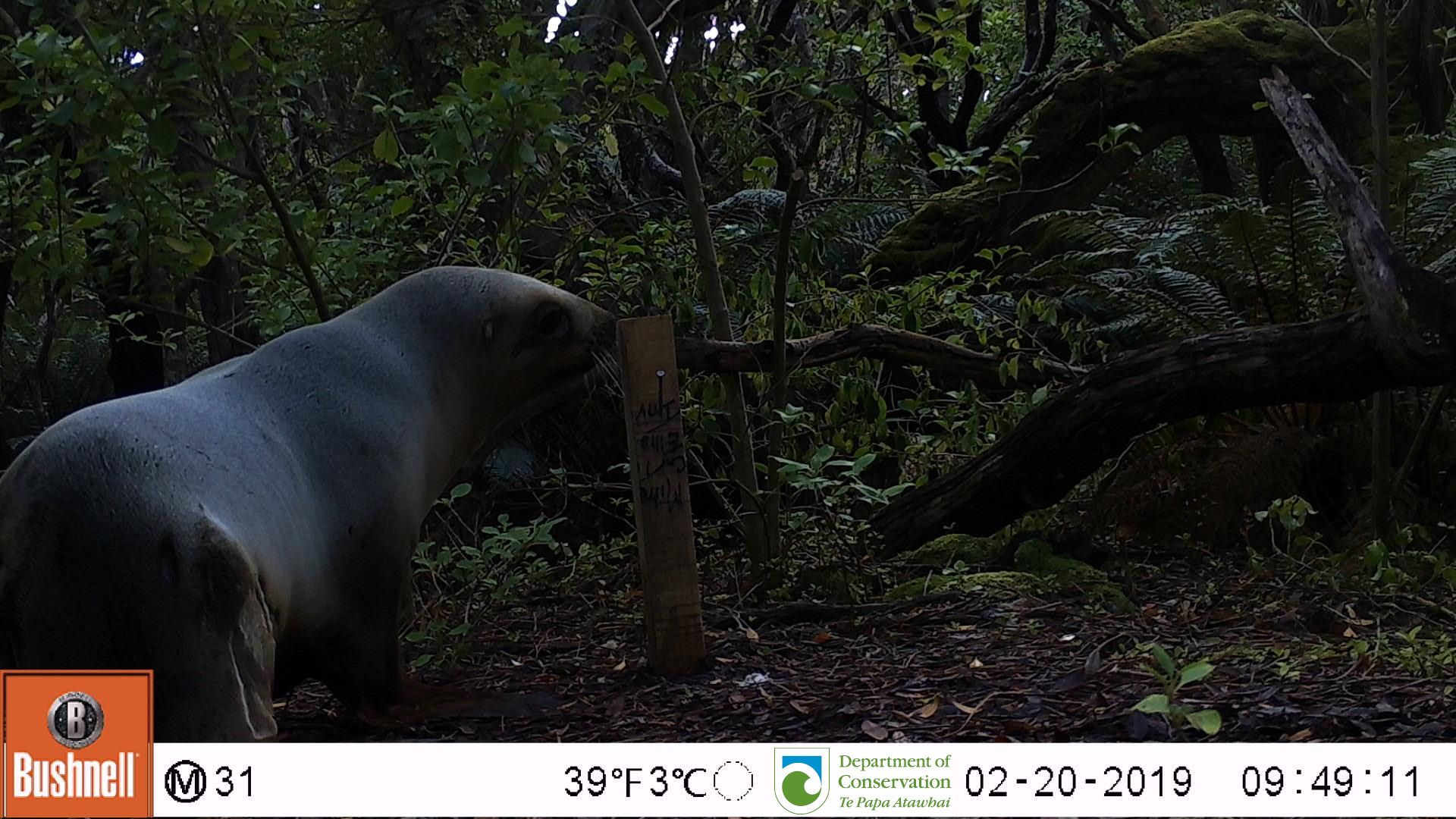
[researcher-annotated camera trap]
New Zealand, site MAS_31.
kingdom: Animalia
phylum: Chordata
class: Mammalia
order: Carnivora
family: Otariidae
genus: Phocarctos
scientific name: Phocarctos hookeri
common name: new zealand sea lion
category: sealion